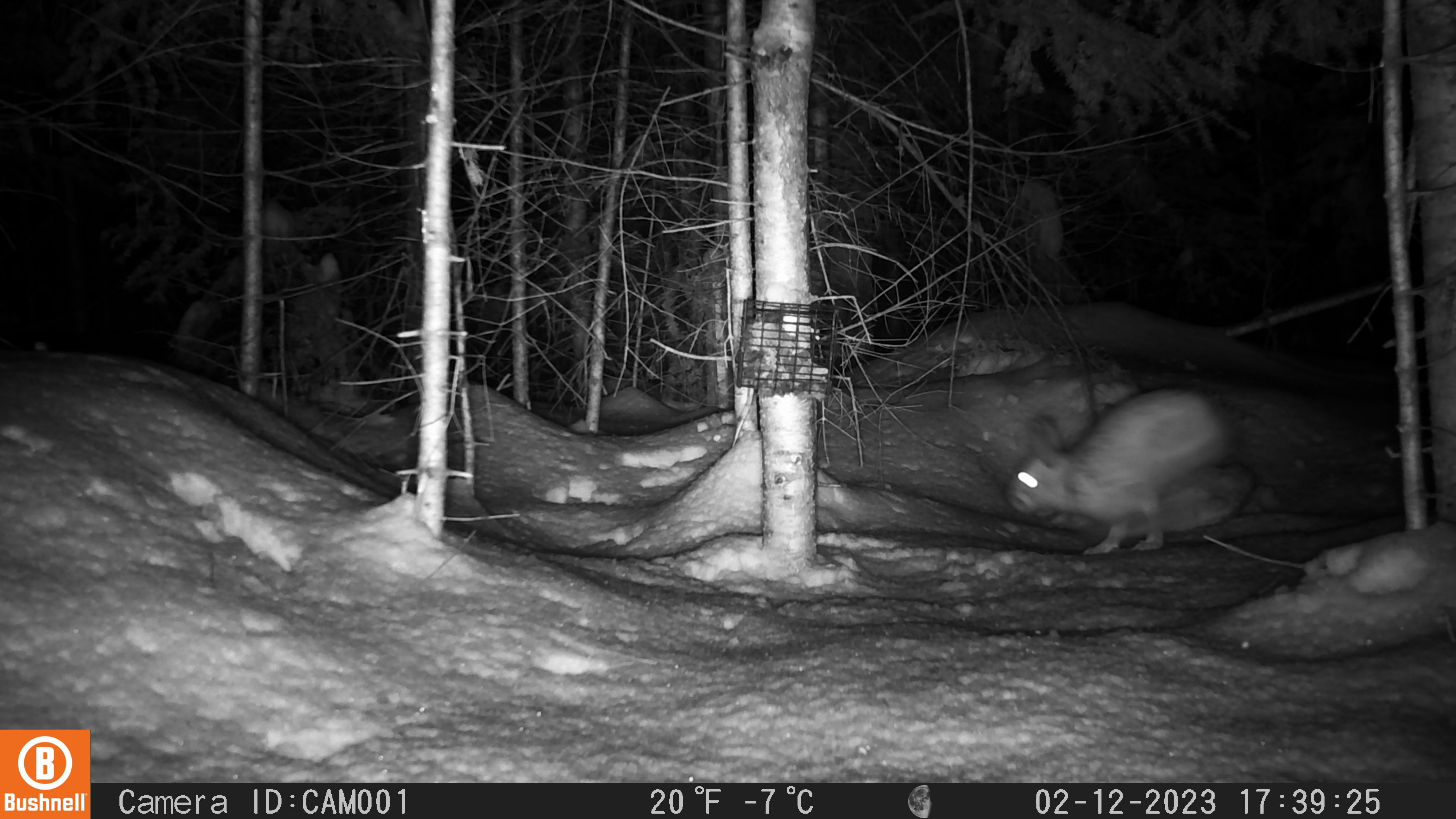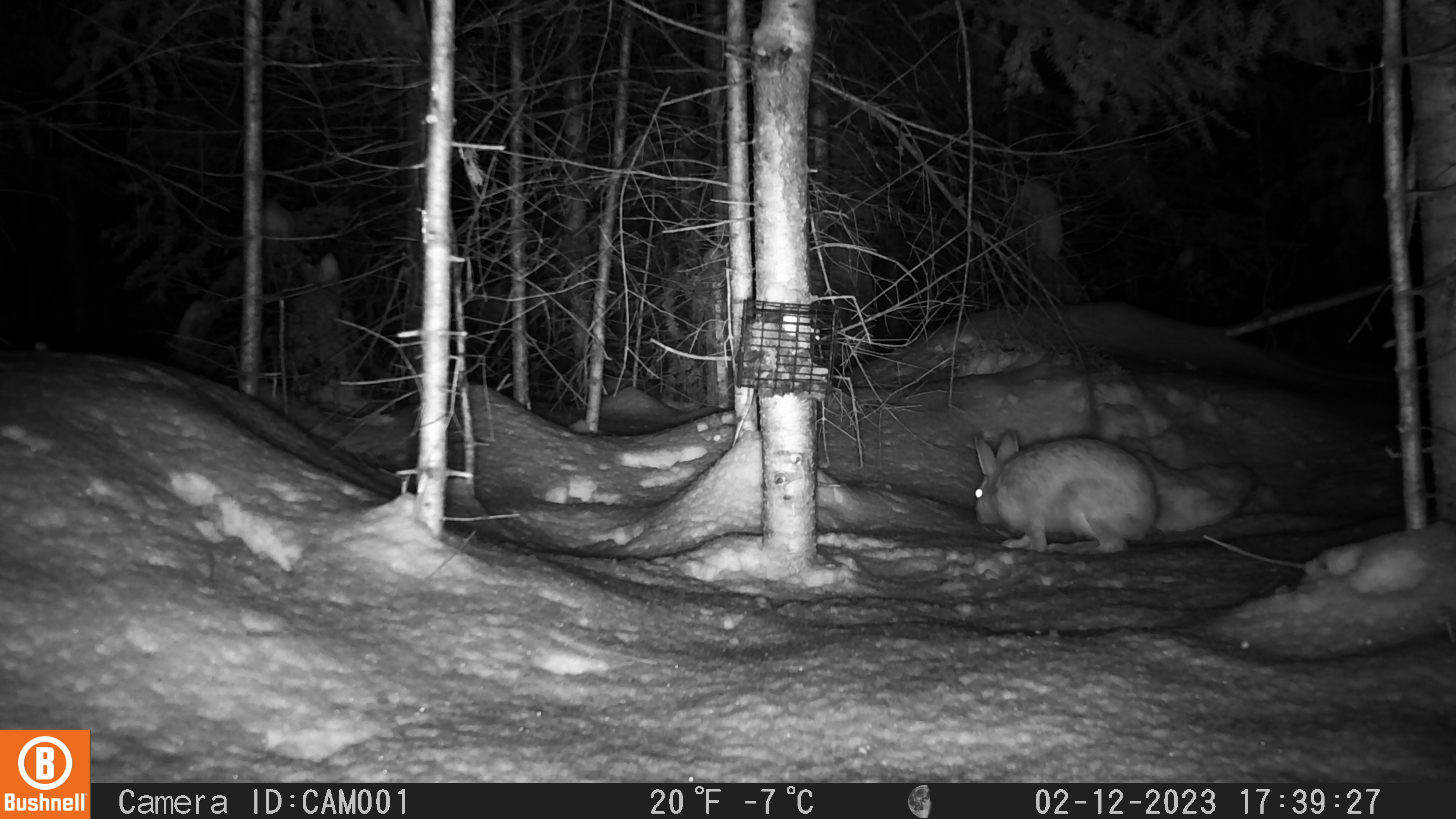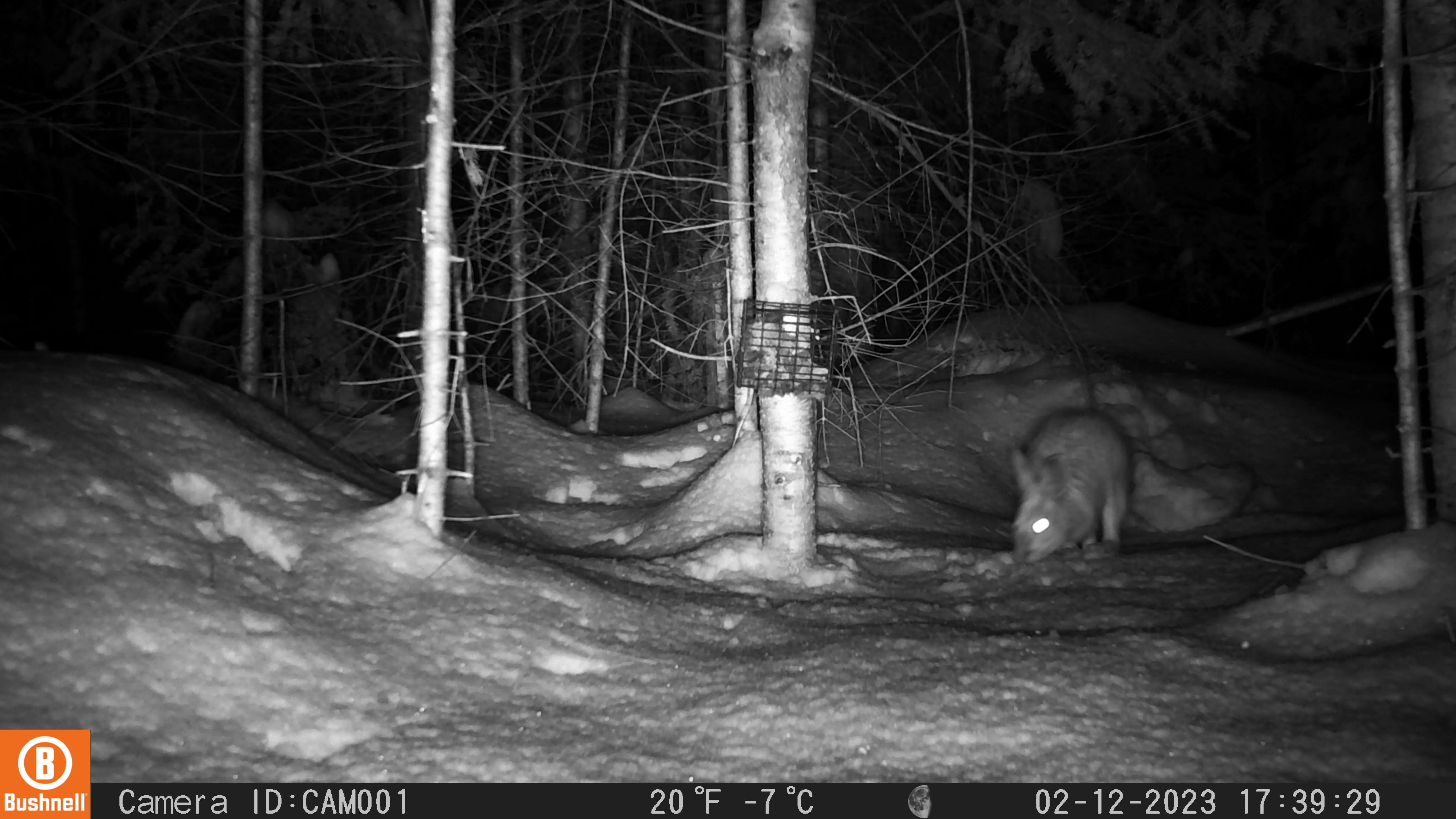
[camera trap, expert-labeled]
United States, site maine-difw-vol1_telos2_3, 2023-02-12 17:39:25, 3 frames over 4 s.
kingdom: Animalia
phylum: Chordata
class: Mammalia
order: Lagomorpha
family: Leporidae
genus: Lepus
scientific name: Lepus americanus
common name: snowshoe hare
Snowshoe hare (Lepus americanus).